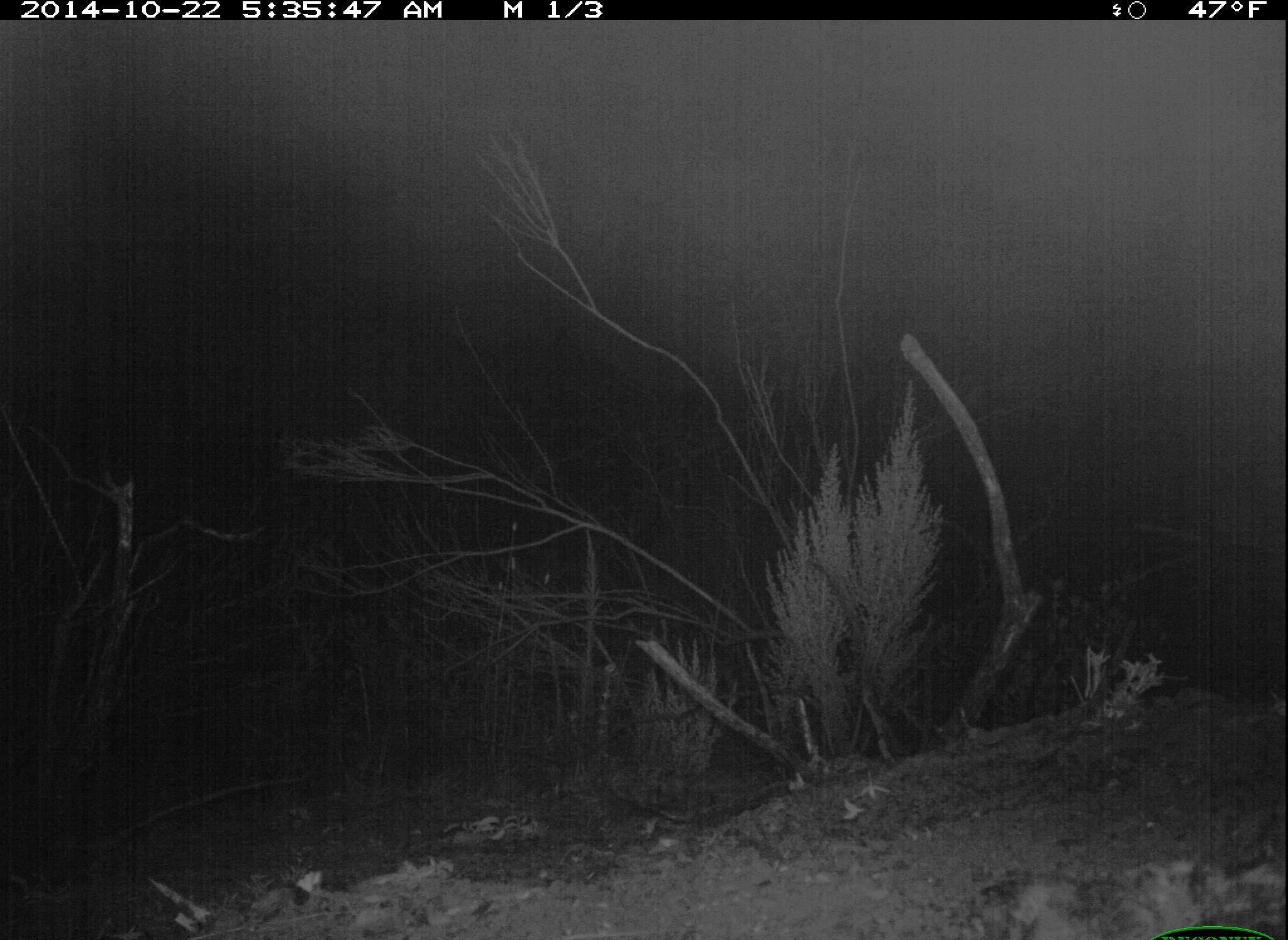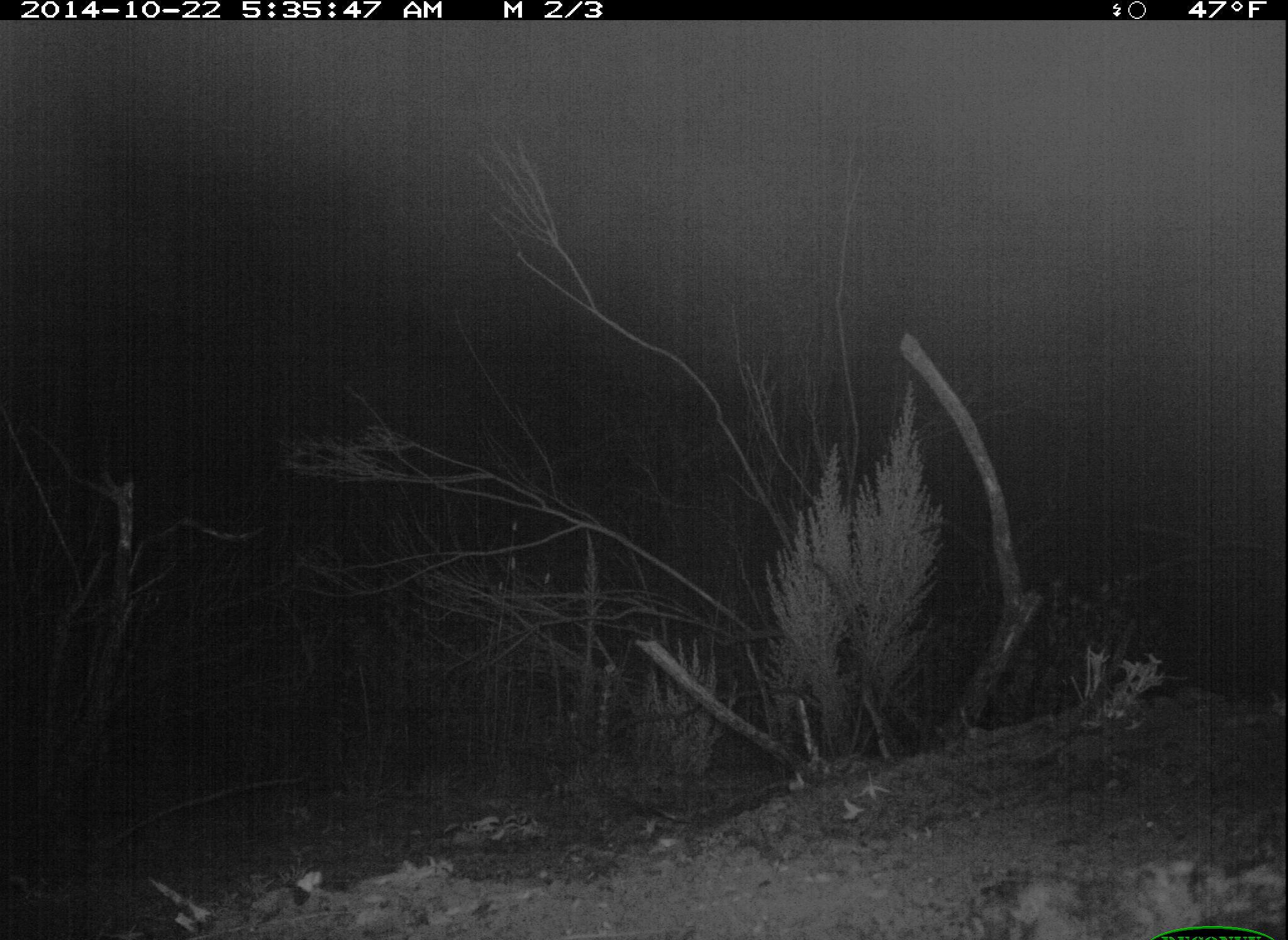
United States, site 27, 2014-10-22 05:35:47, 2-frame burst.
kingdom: Animalia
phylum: Chordata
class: Mammalia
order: Carnivora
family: Canidae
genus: Canis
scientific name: Canis latrans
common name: coyote